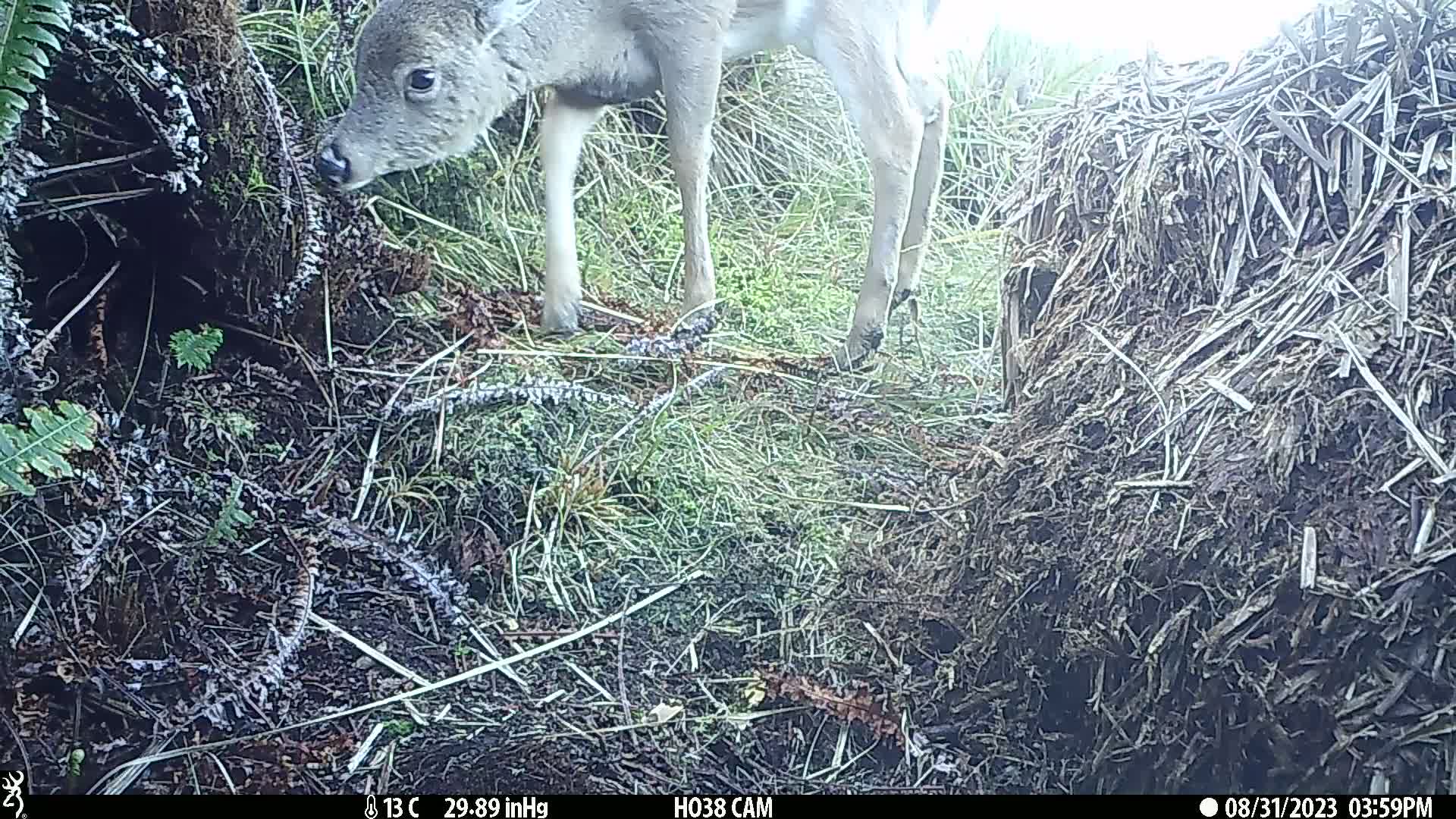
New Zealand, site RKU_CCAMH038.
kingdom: Animalia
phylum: Chordata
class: Mammalia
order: Artiodactyla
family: Cervidae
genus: Odocoileus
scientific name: Odocoileus virginianus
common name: white-tailed deer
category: white tailed deer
White tailed deer (white-tailed deer) (Odocoileus virginianus).